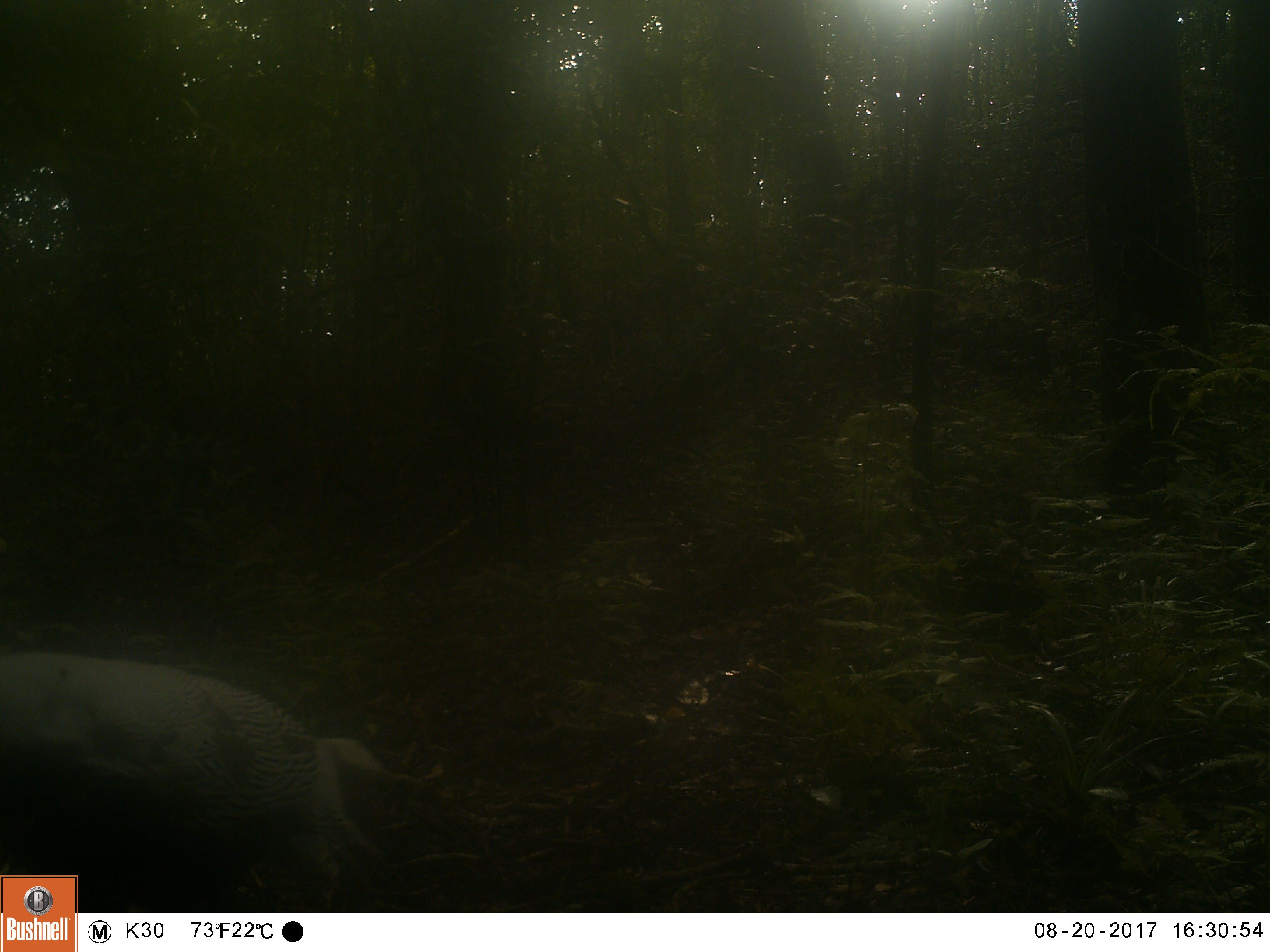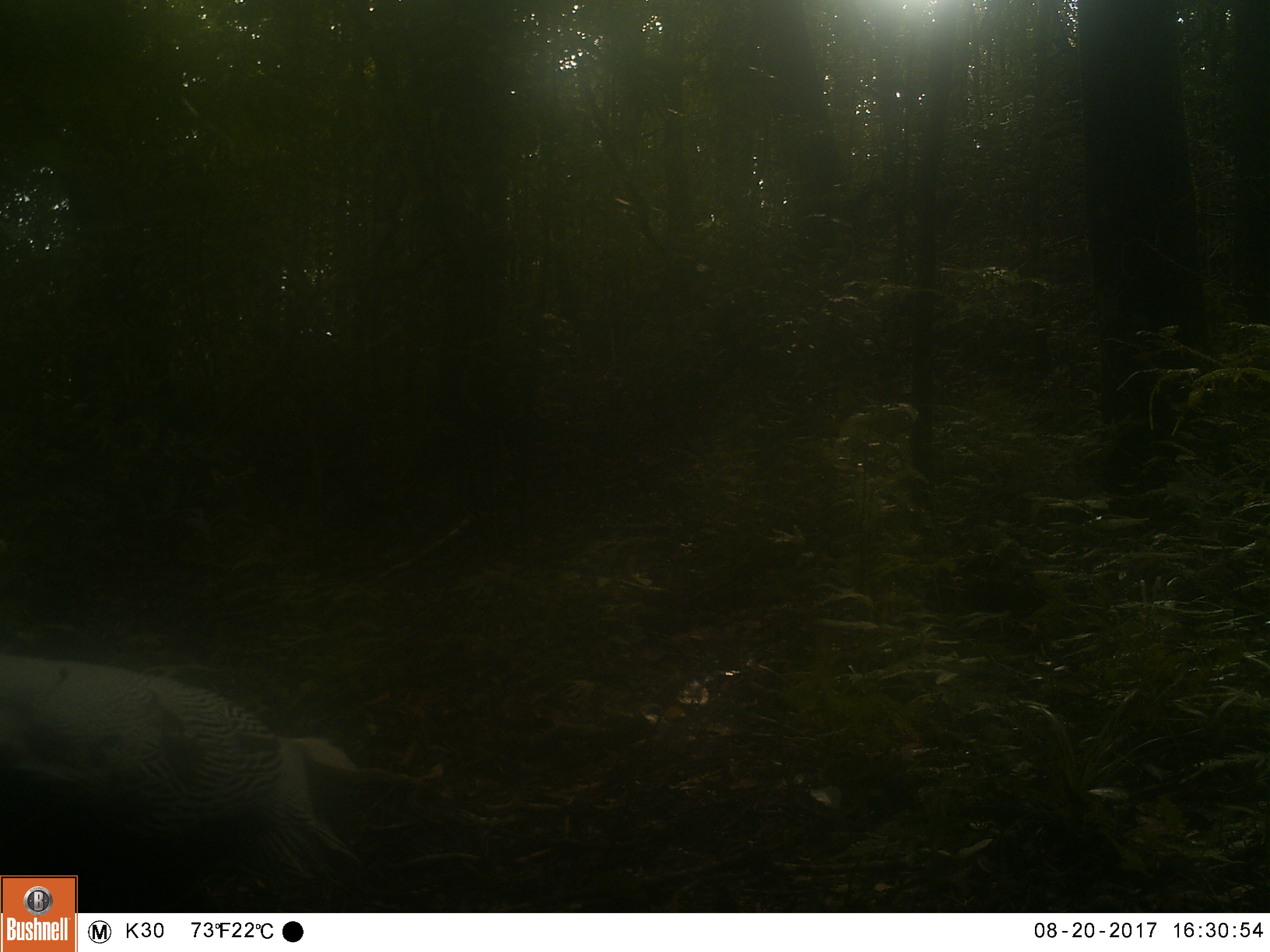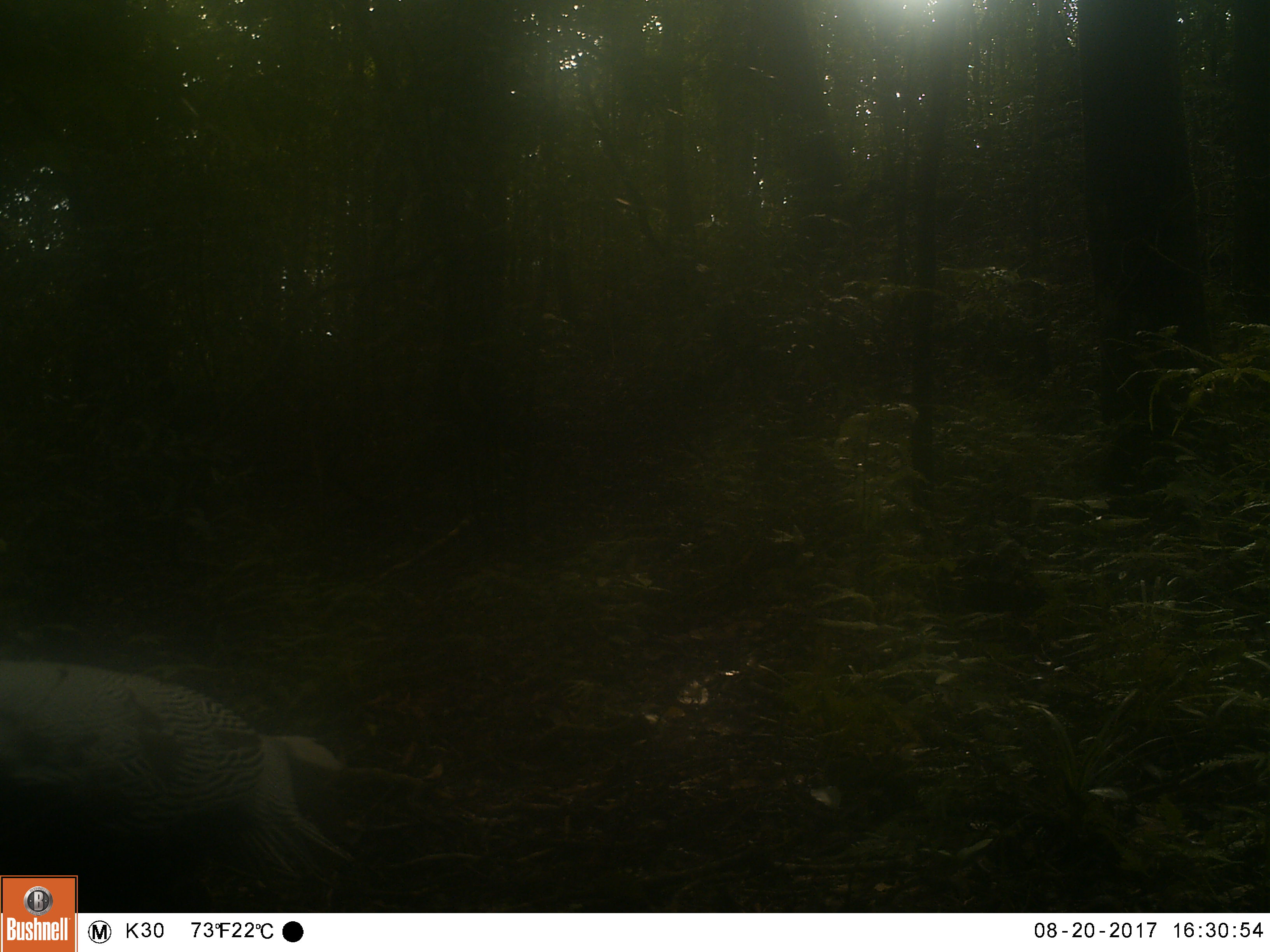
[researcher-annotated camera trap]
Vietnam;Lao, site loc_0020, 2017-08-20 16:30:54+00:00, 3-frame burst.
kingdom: Animalia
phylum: Chordata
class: Aves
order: Galliformes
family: Phasianidae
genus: Lophura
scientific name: Lophura nycthemera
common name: silver pheasant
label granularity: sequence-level